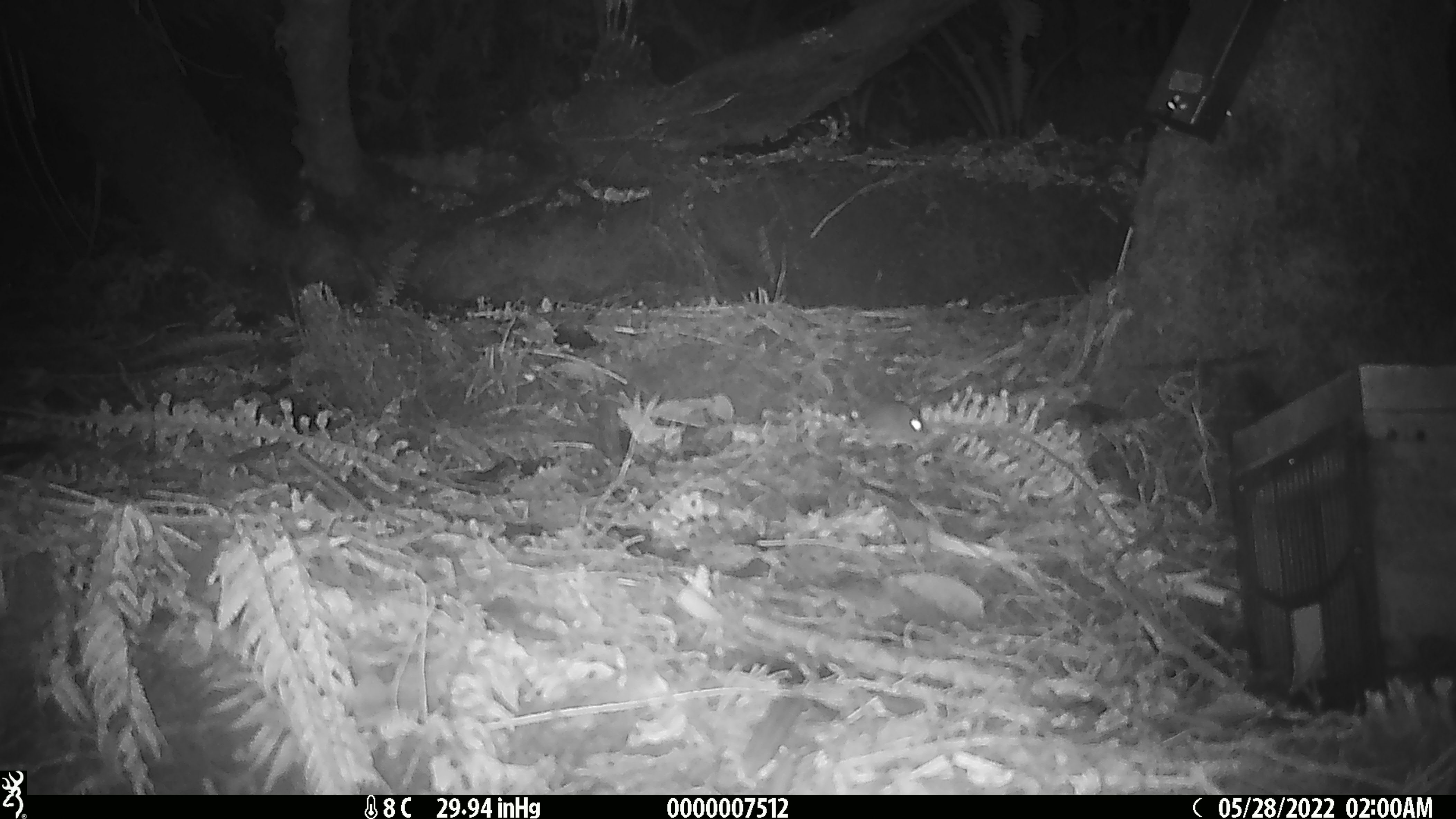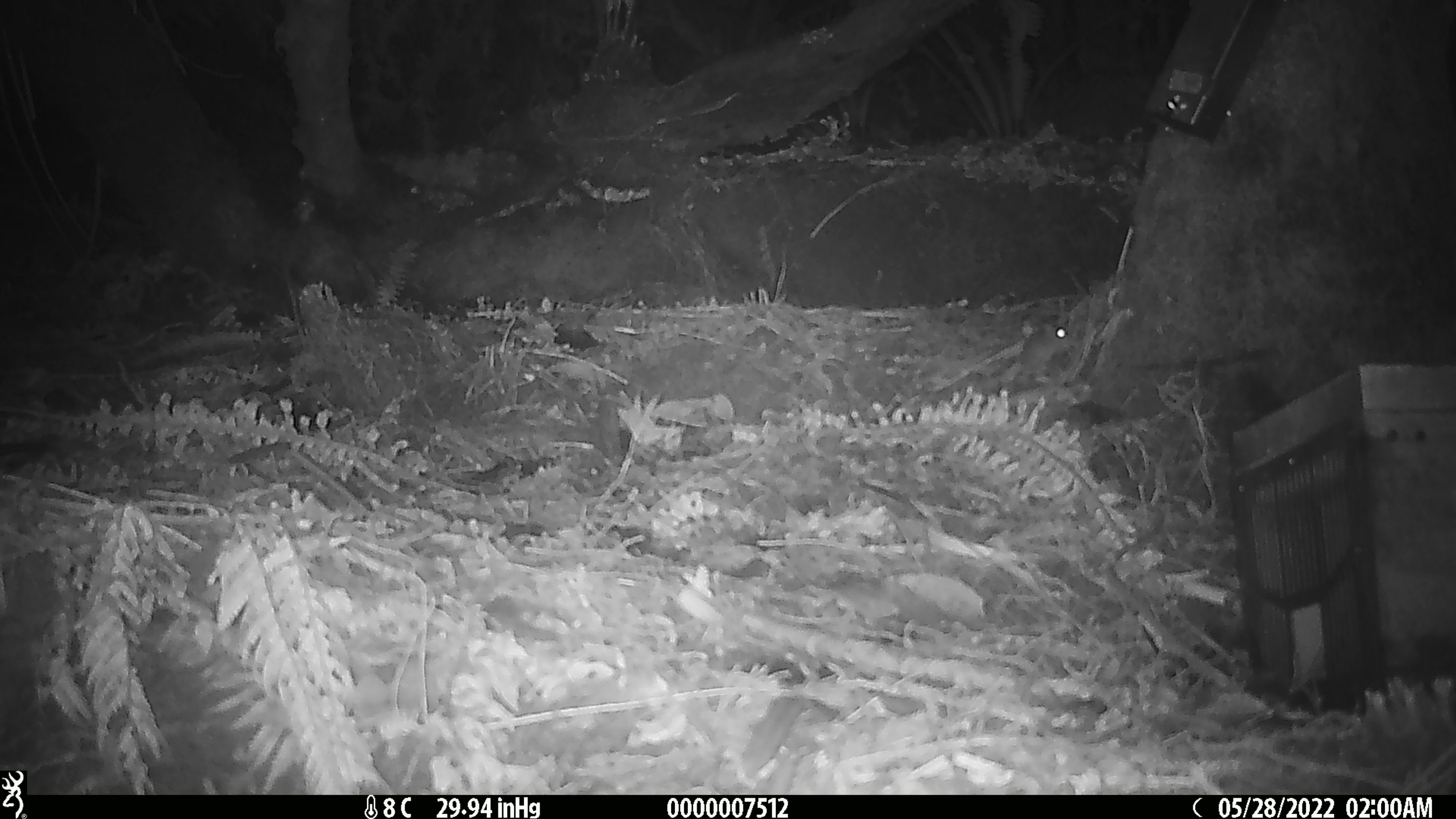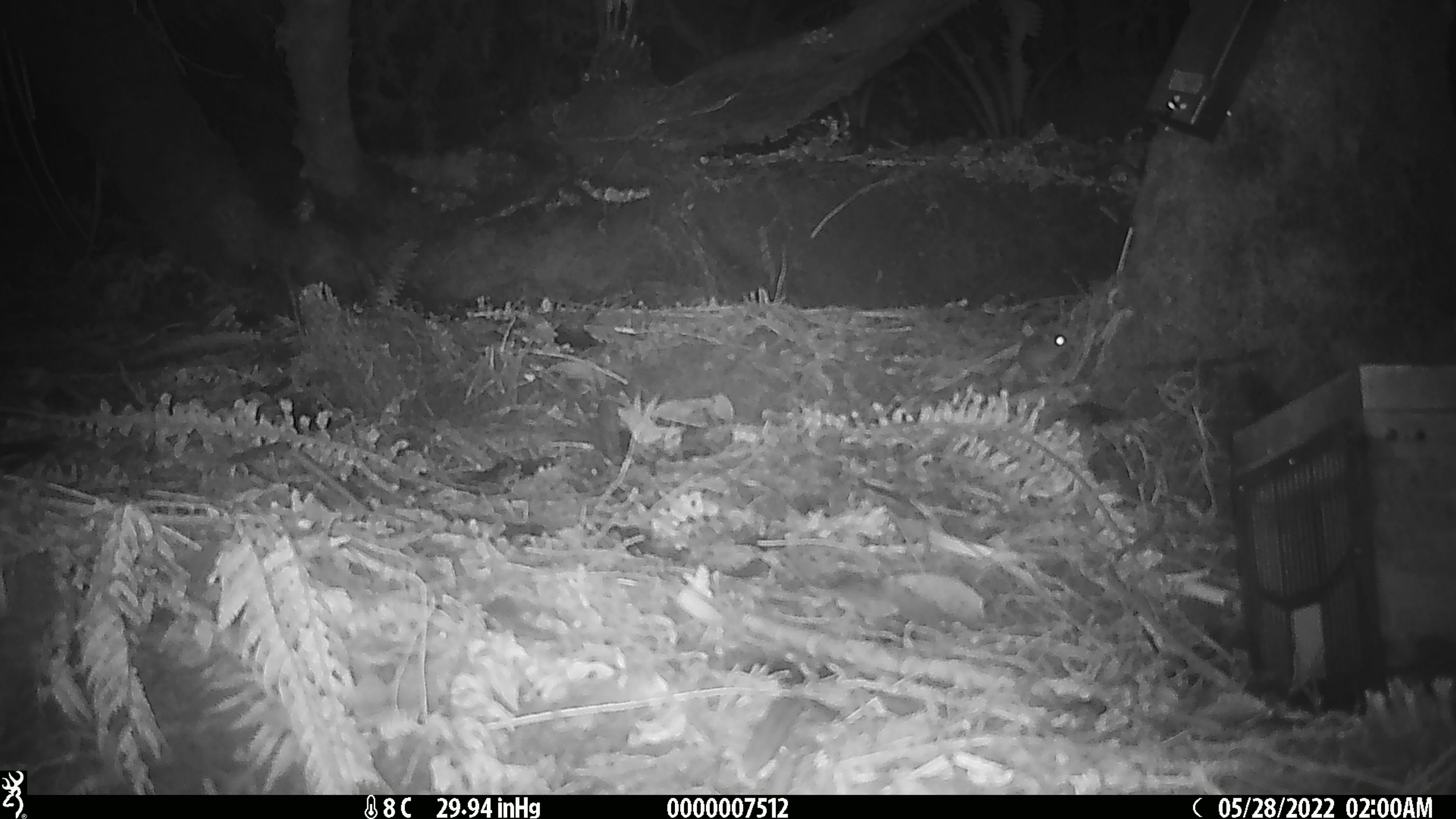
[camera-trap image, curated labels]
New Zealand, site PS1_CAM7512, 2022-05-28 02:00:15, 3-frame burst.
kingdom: Animalia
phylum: Chordata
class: Mammalia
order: Rodentia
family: Muridae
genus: Mus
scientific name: Mus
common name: mouse